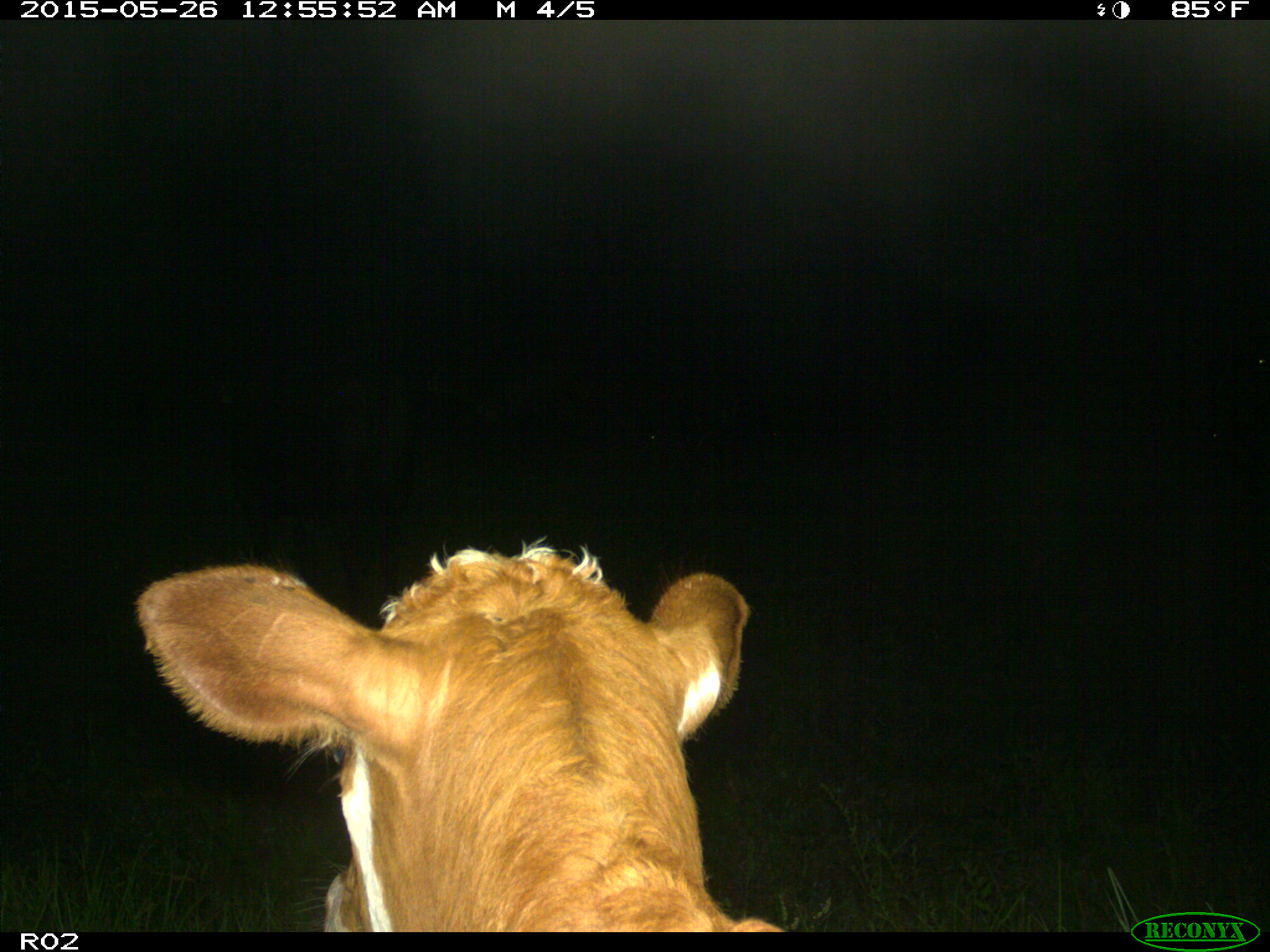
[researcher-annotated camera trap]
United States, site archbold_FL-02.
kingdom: Animalia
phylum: Chordata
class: Mammalia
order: Artiodactyla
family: Bovidae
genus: Bos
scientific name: Bos taurus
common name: domestic cow